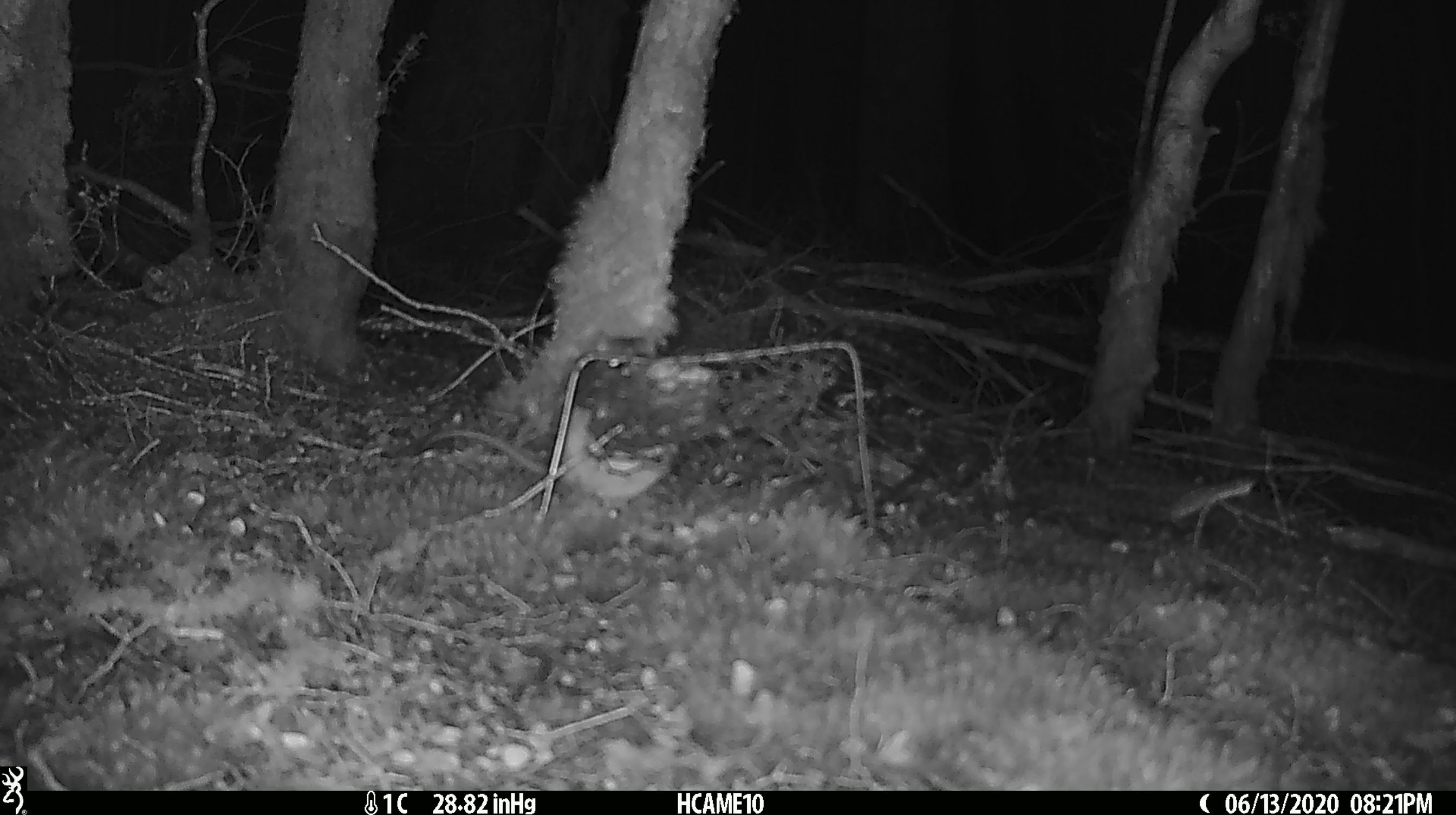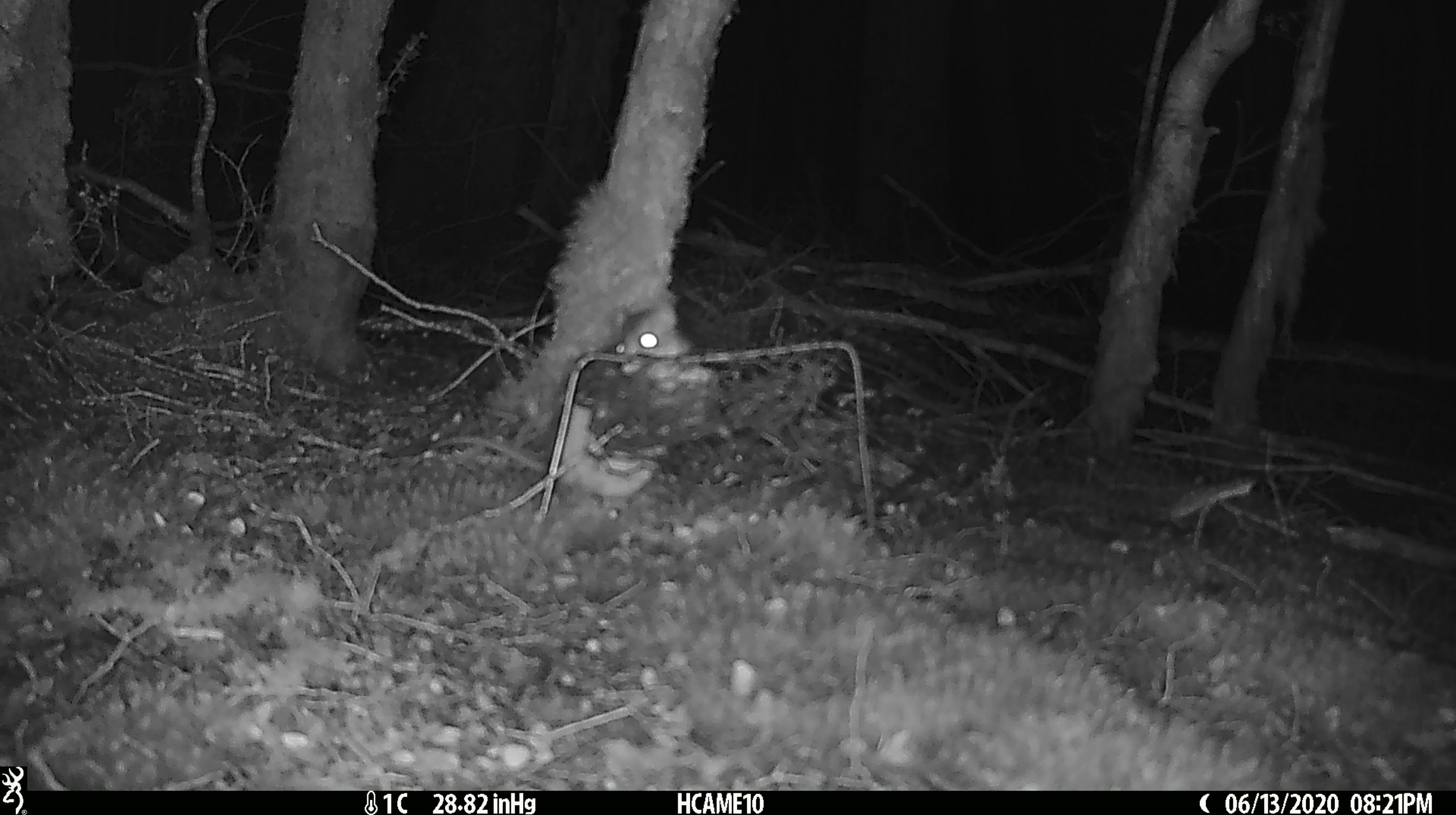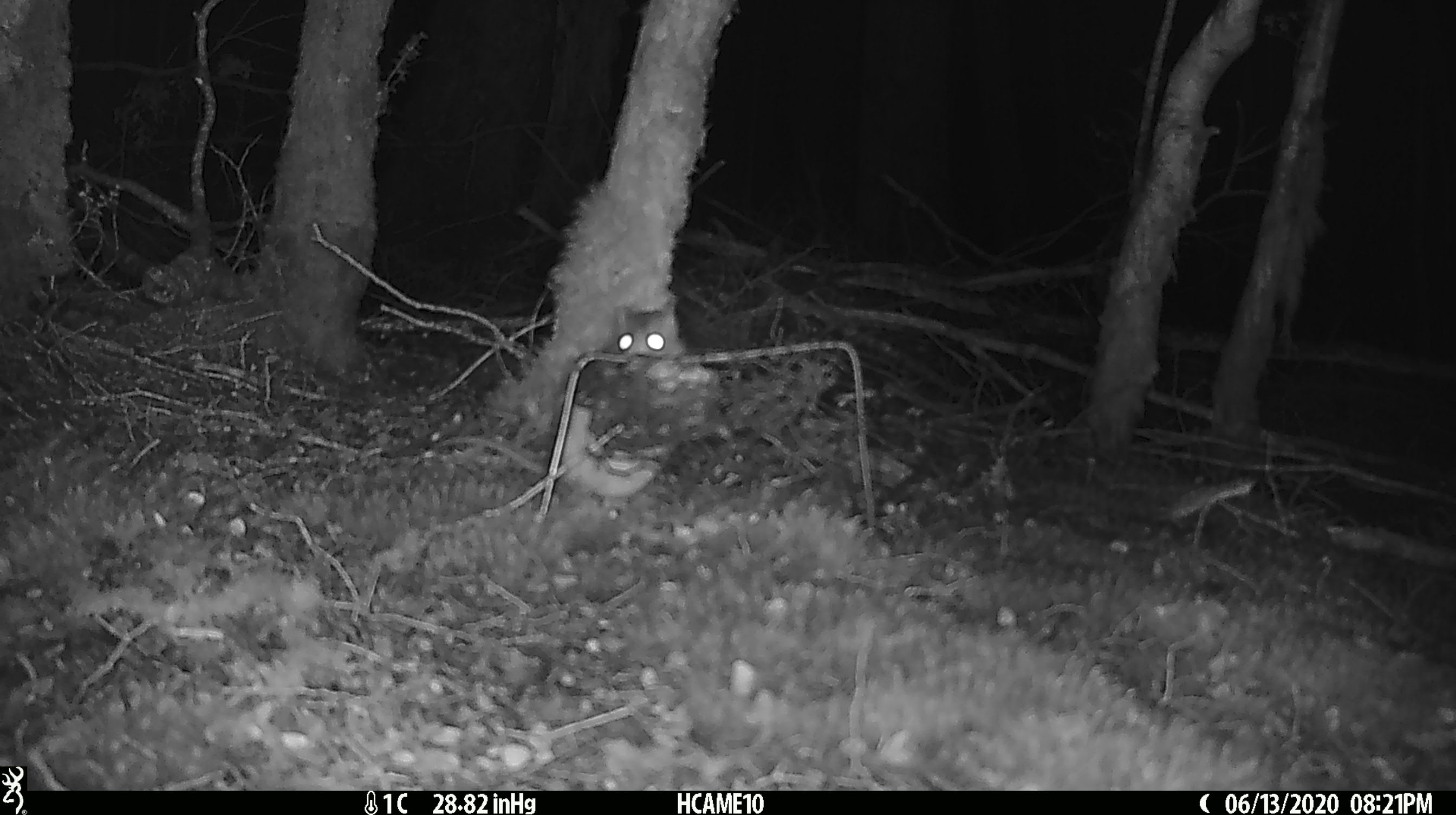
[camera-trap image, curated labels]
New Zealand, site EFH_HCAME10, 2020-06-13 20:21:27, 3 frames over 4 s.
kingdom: Animalia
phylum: Chordata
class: Mammalia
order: Rodentia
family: Muridae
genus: Rattus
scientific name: Rattus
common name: rat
Rat (Rattus).